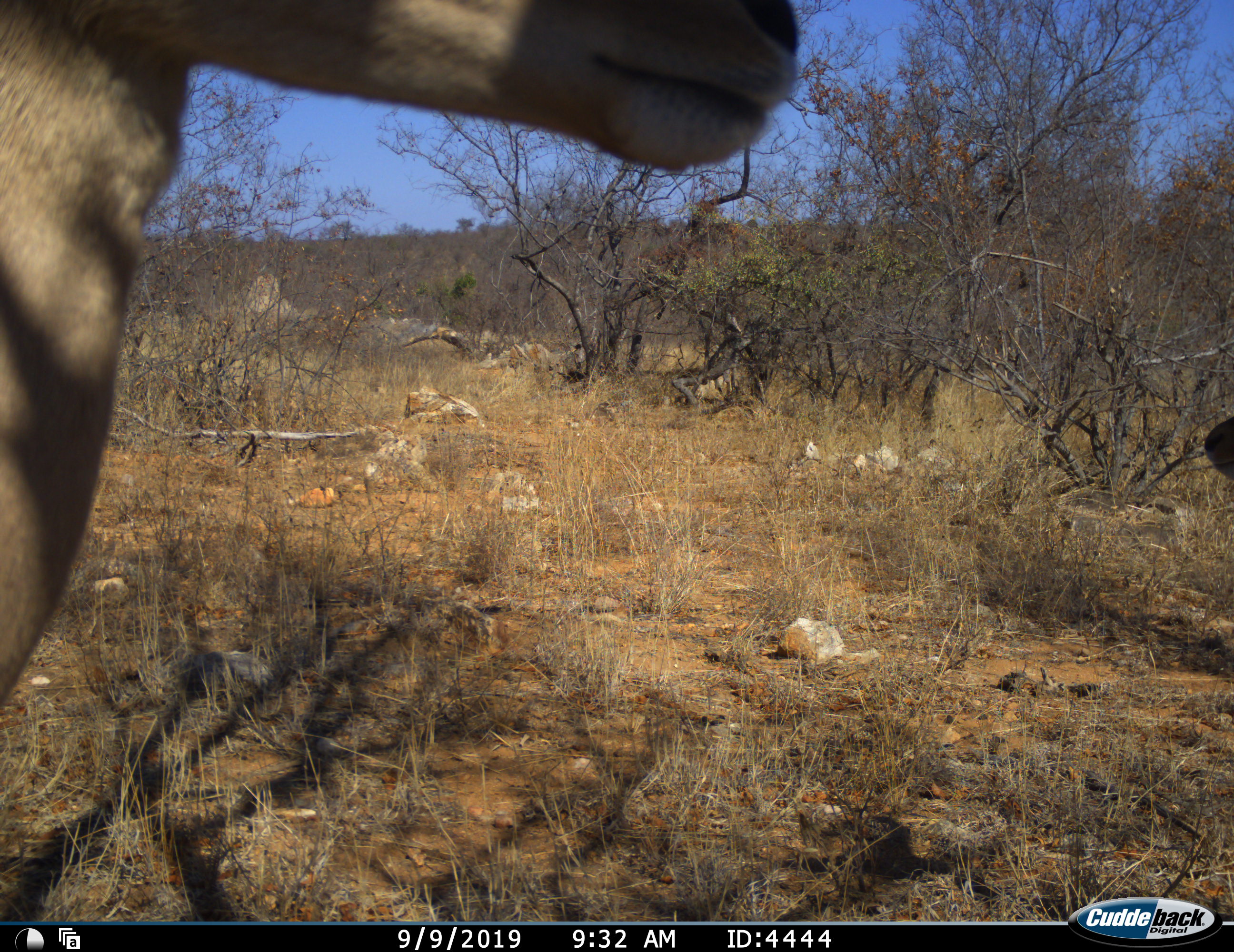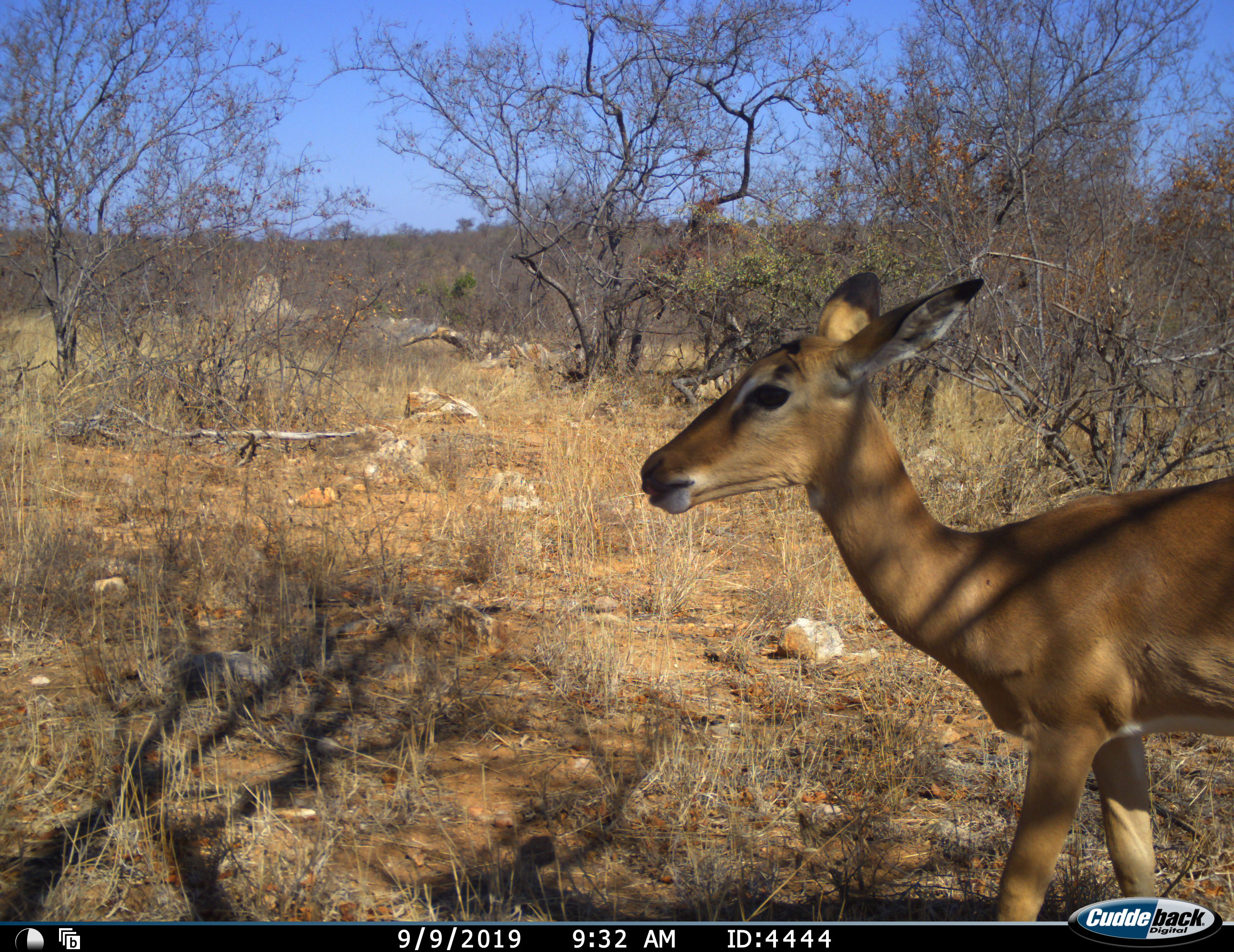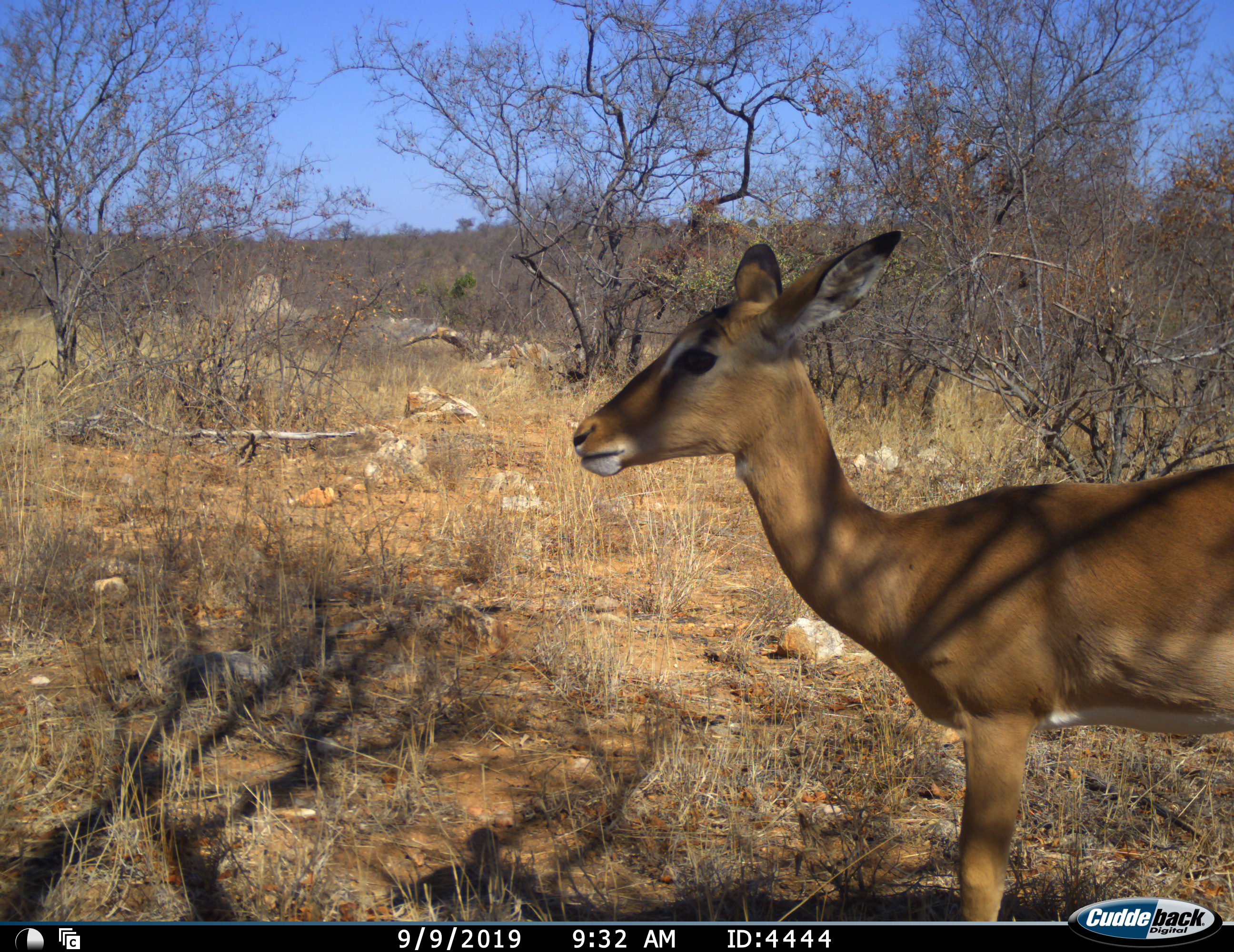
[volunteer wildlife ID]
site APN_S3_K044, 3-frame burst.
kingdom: Animalia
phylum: Chordata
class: Mammalia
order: Artiodactyla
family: Bovidae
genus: Aepyceros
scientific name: Aepyceros melampus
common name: impala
Impala (Aepyceros melampus), count 2. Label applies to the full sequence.